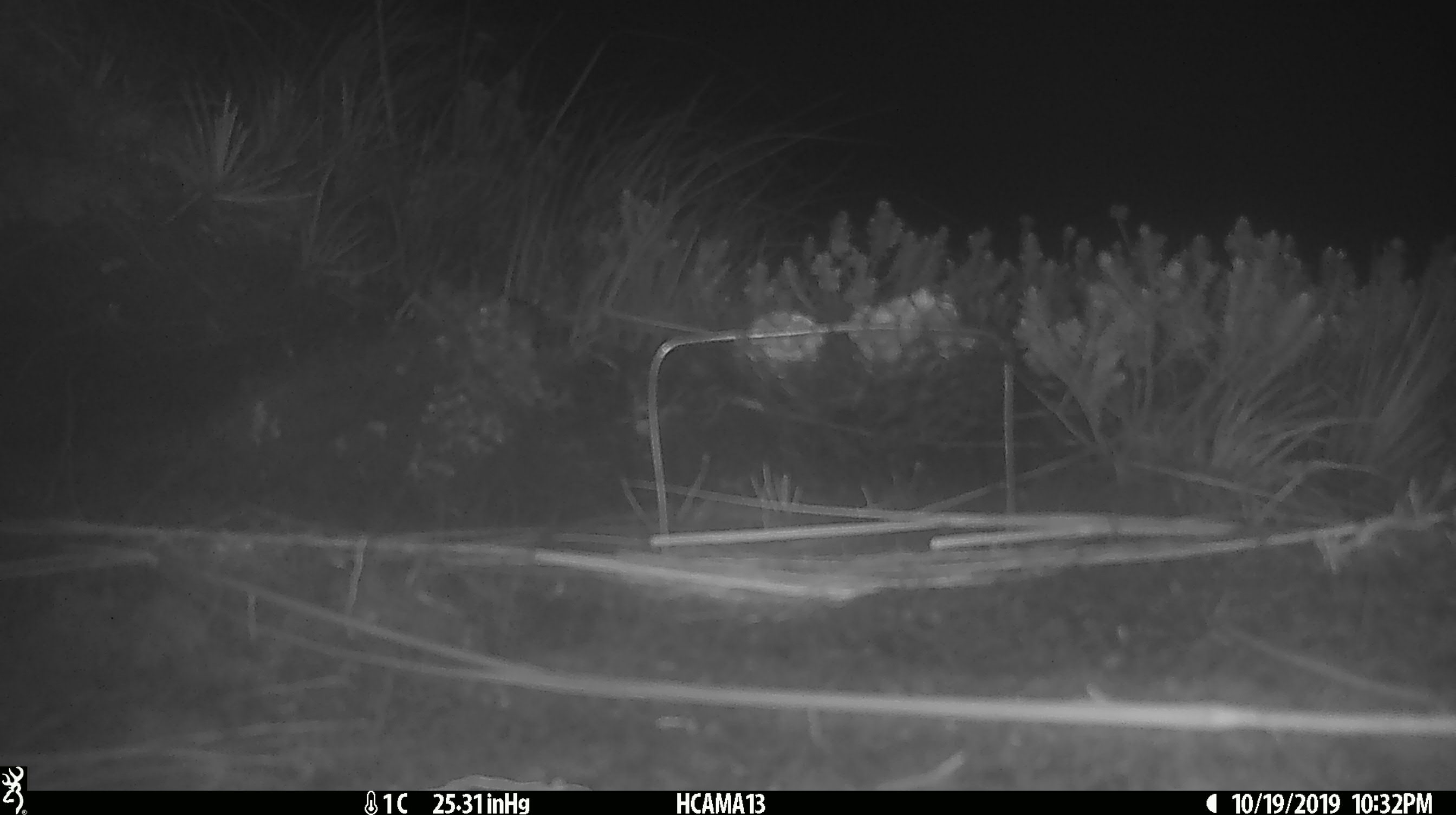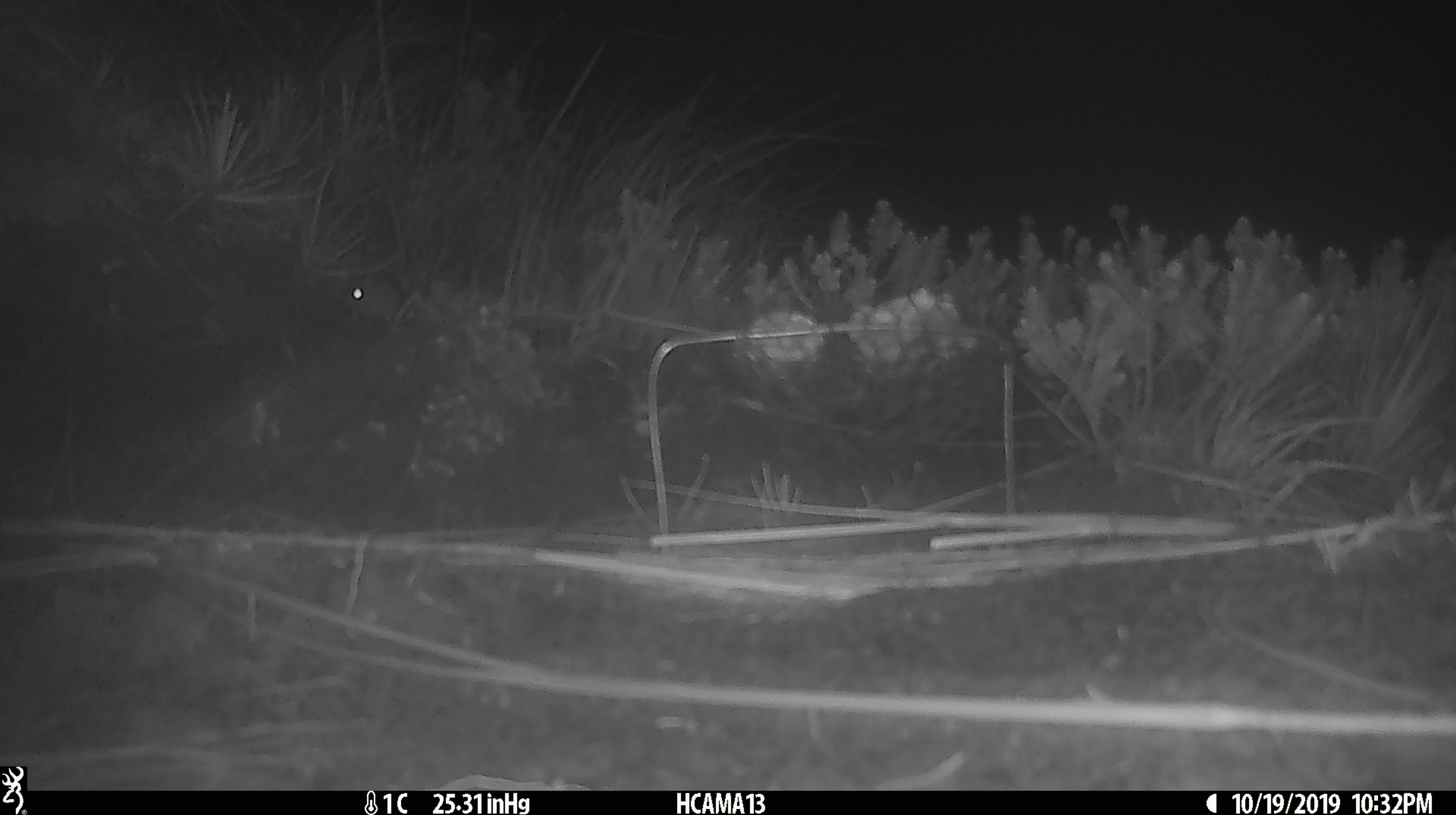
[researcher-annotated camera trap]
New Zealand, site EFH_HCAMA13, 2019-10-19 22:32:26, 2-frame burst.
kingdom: Animalia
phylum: Chordata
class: Mammalia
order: Rodentia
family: Muridae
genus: Mus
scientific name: Mus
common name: mouse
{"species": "mouse (Mus)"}